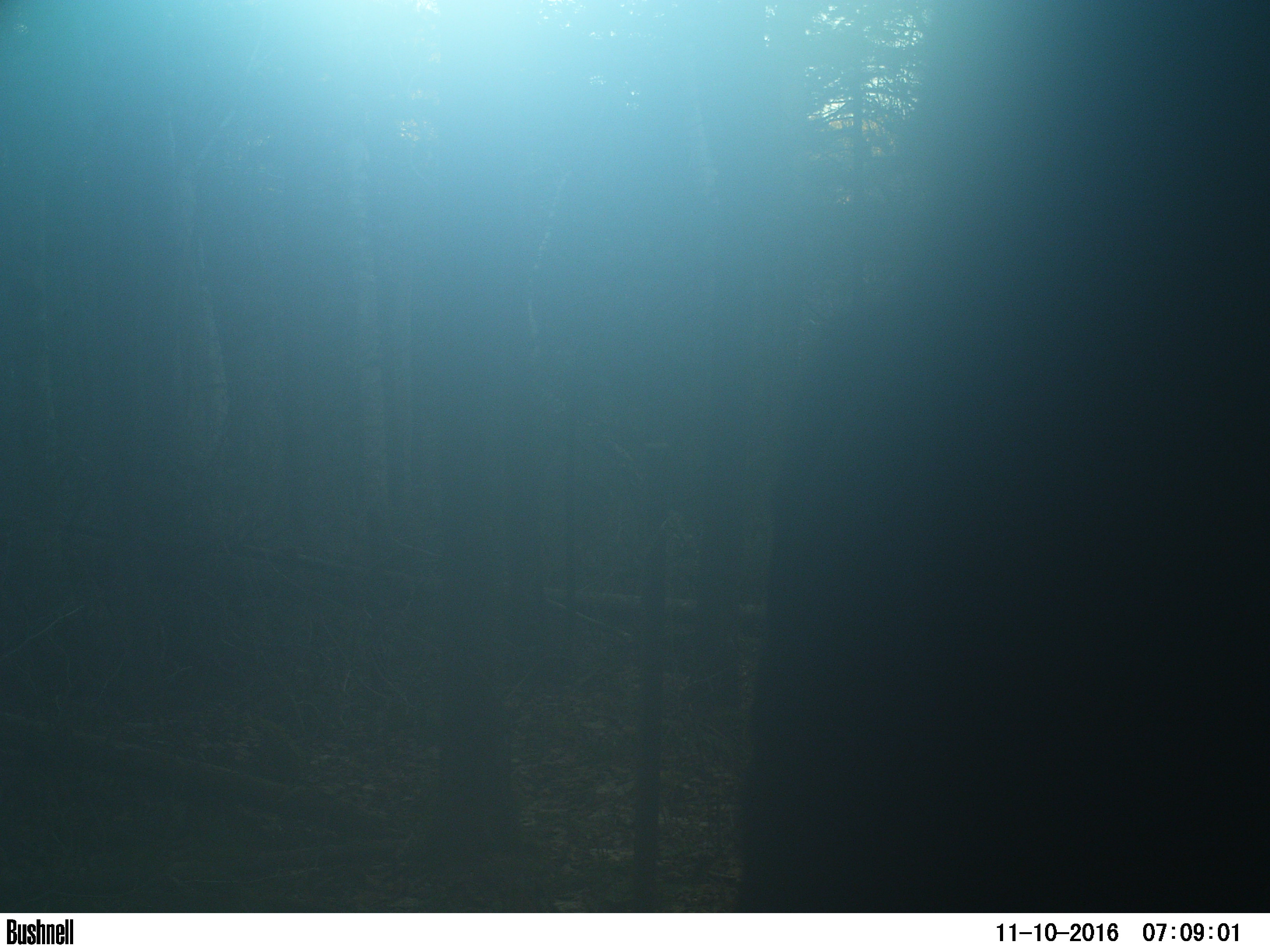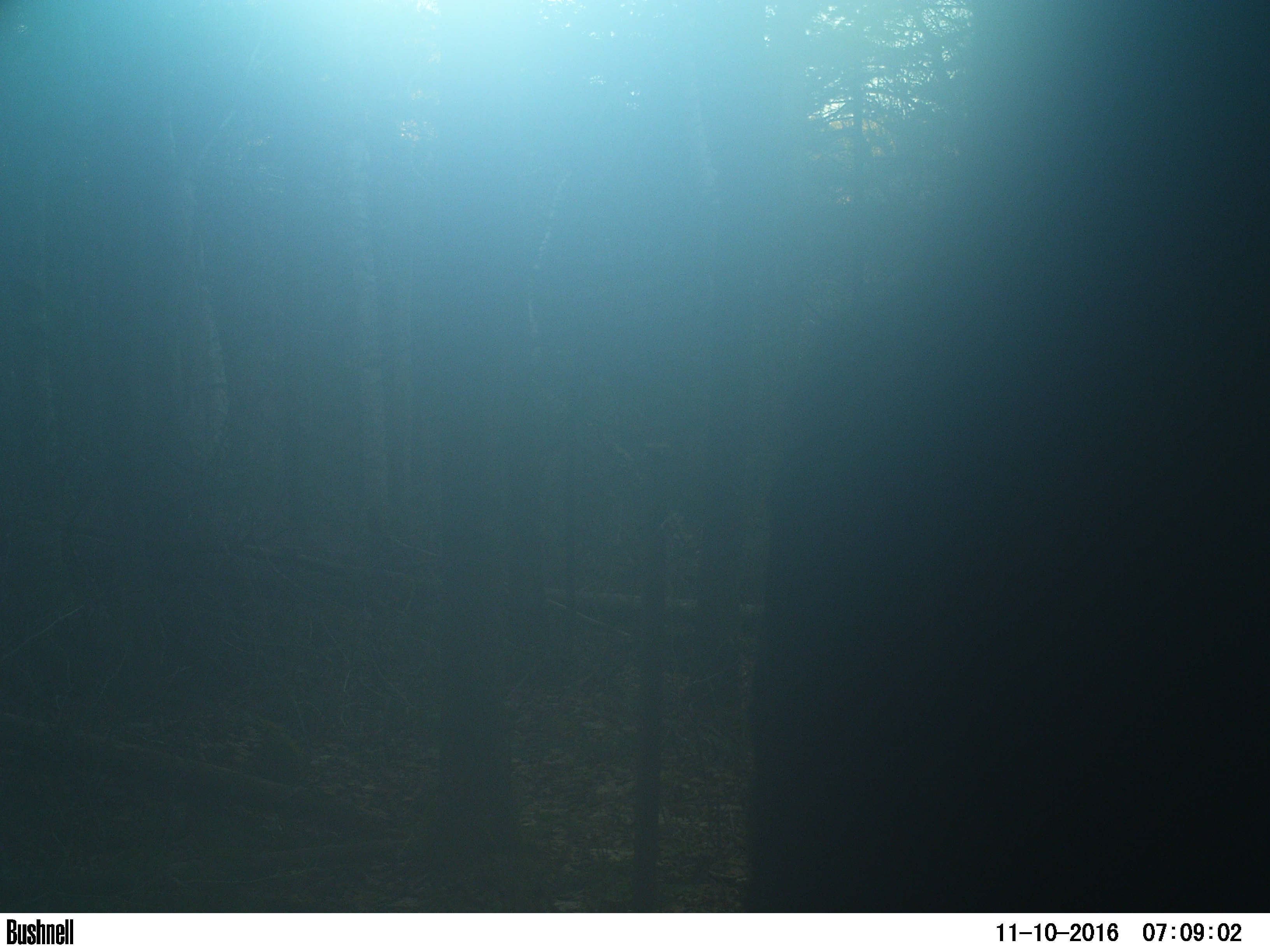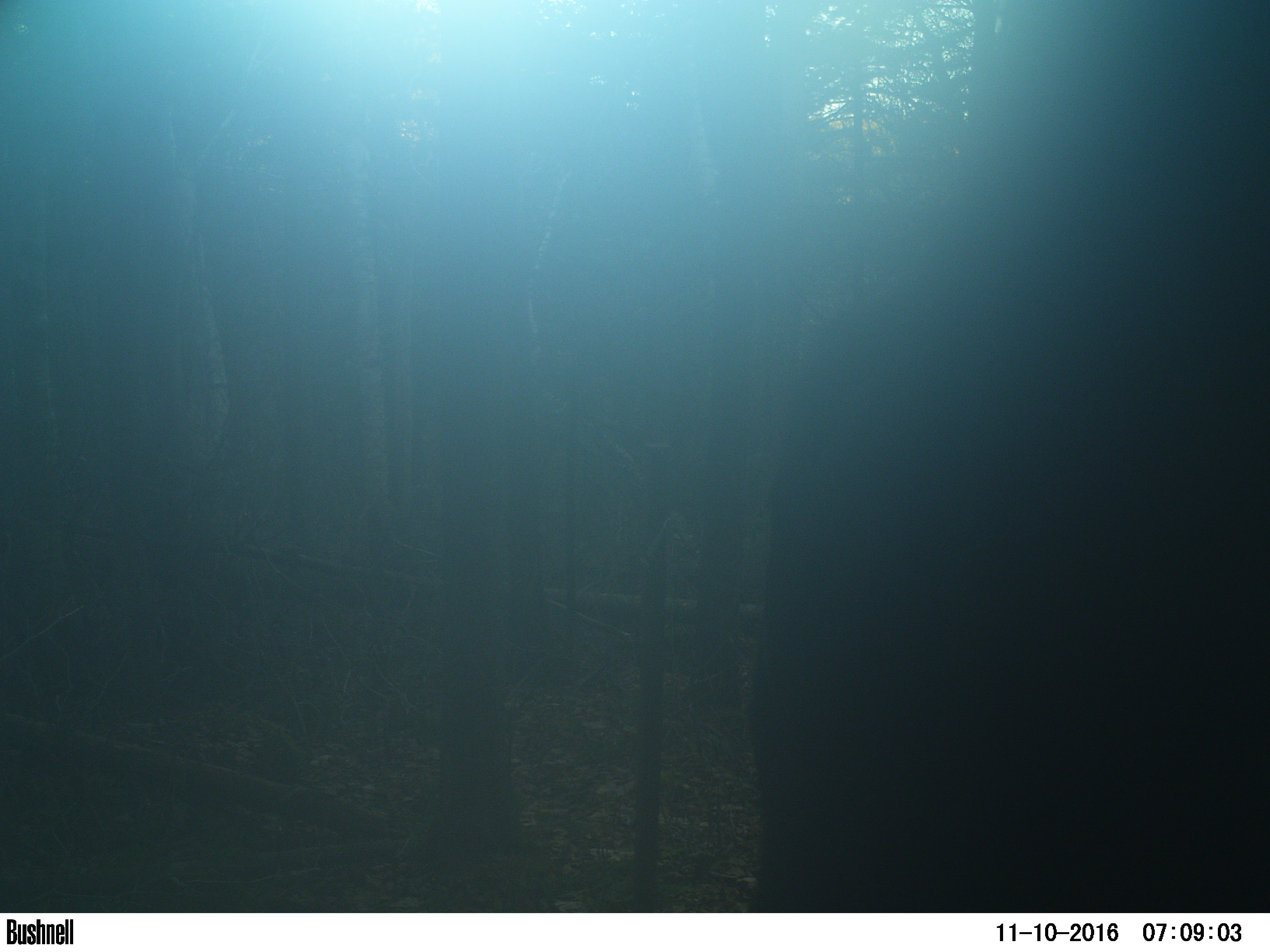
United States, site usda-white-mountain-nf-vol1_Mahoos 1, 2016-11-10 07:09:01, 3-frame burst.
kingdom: Animalia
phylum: Chordata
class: Mammalia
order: Artiodactyla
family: Cervidae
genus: Alces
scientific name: Alces alces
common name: moose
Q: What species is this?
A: Moose (Alces alces).